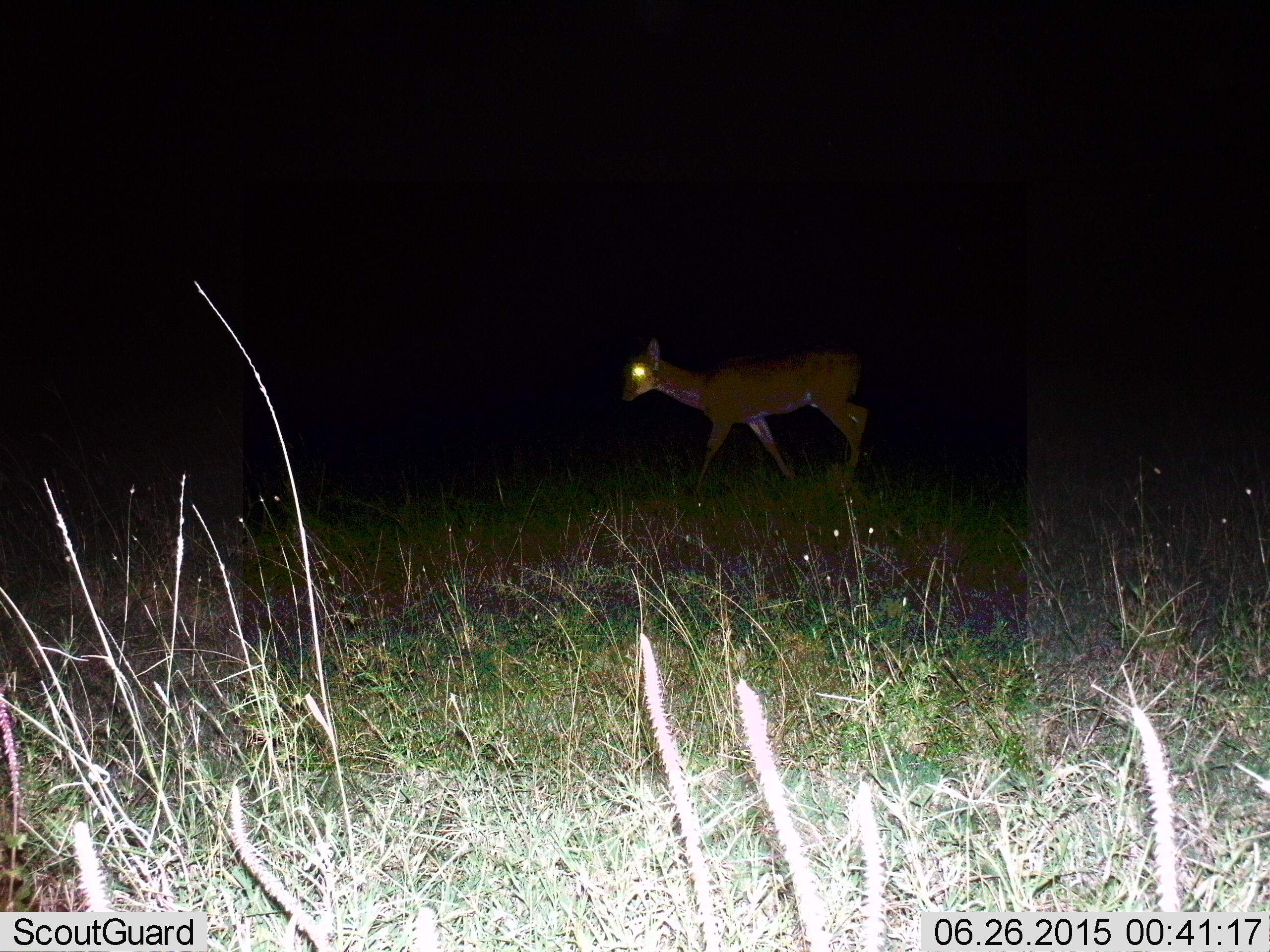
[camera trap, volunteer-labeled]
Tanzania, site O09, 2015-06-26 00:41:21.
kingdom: Animalia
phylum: Chordata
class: Mammalia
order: Artiodactyla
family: Bovidae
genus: Redunca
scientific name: Redunca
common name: reedbuck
Reedbuck (Redunca), count 1. Behavior (volunteer vote fractions): standing 11%, resting 0%, moving 89%, interacting 0%. Young present (vote fraction): 0%. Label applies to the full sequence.